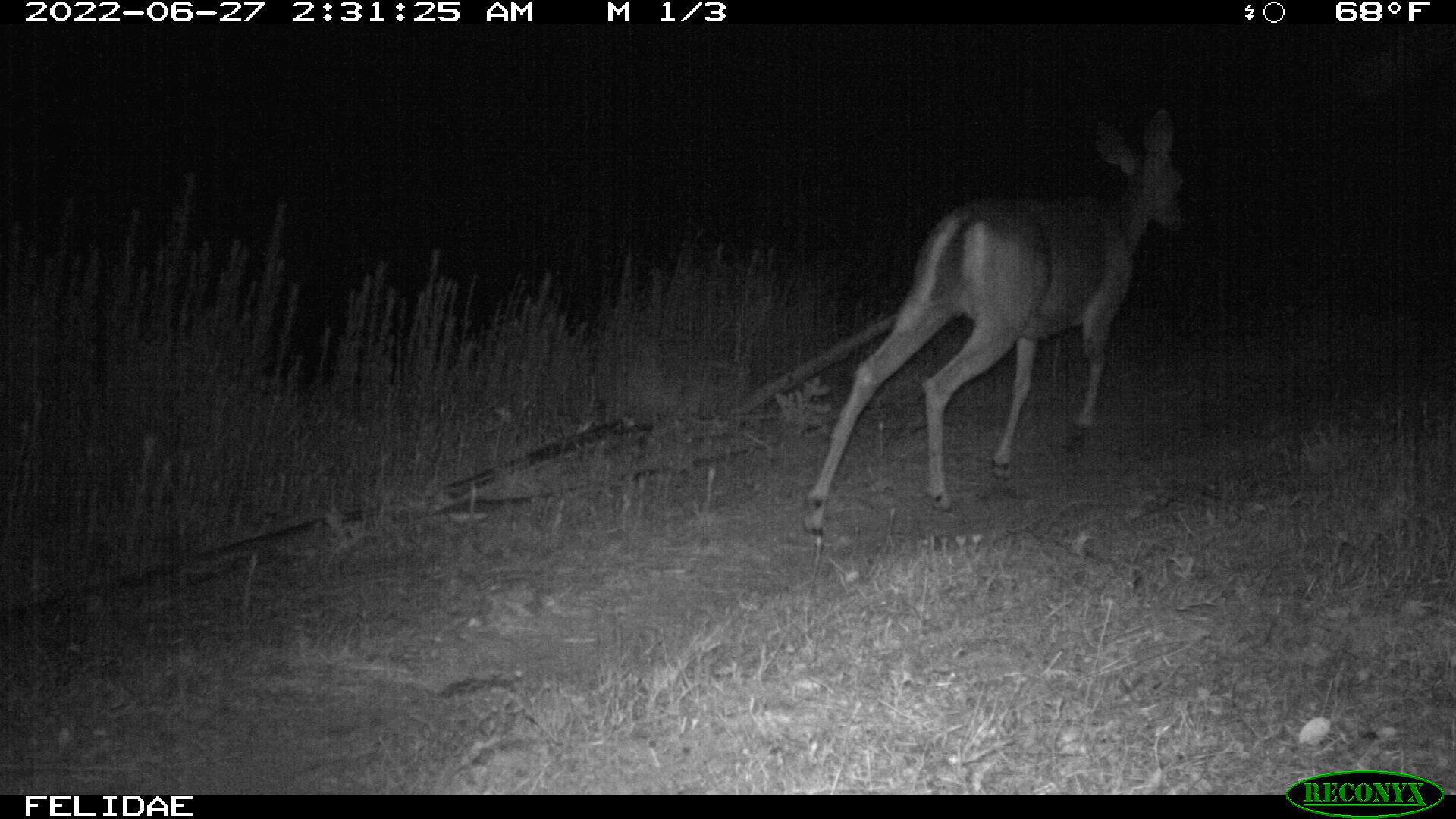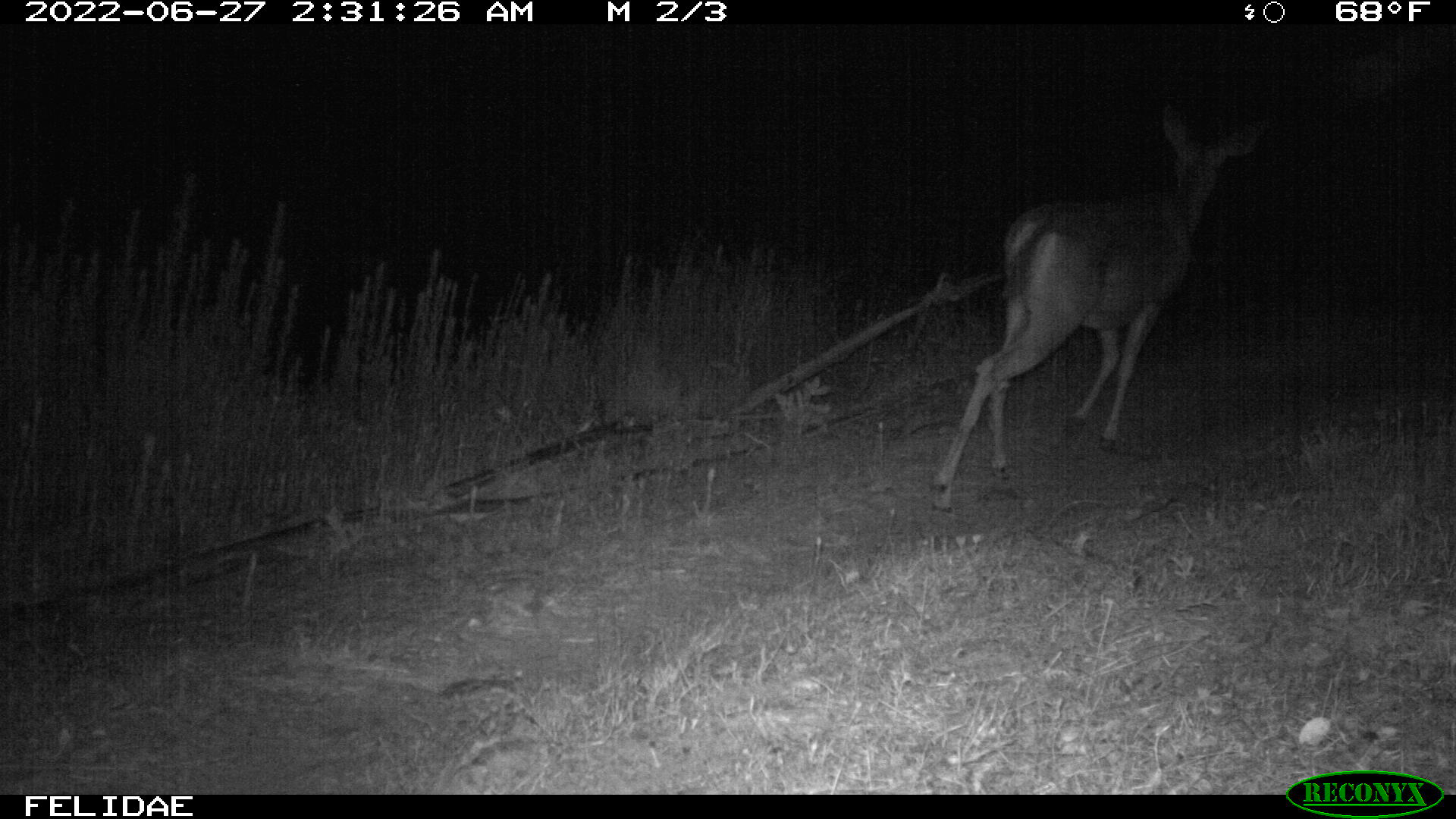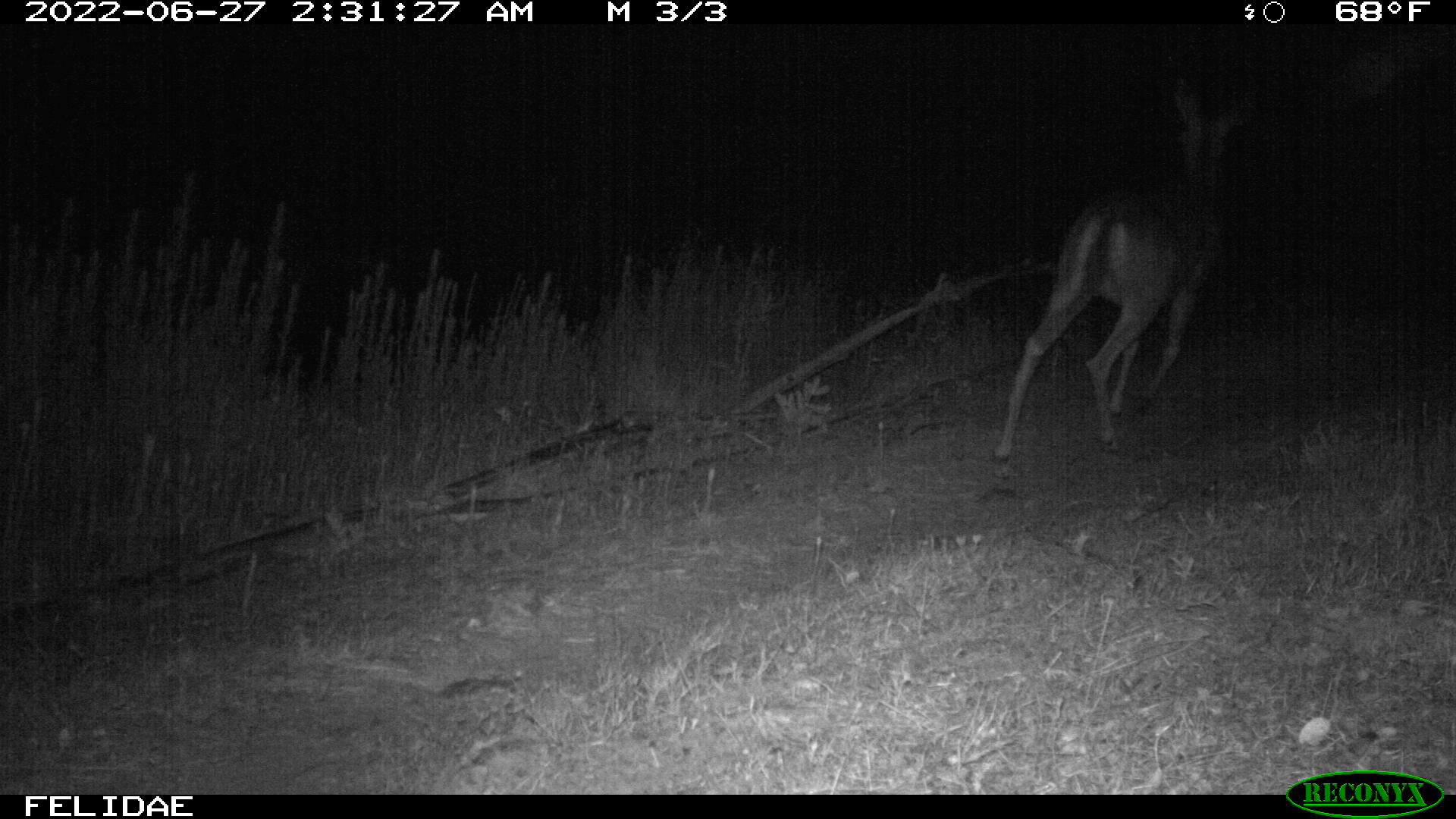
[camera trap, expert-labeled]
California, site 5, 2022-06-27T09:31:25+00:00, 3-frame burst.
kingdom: Animalia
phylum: Chordata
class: Mammalia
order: Artiodactyla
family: Cervidae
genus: Odocoileus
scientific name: Odocoileus hemionus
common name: mule deer